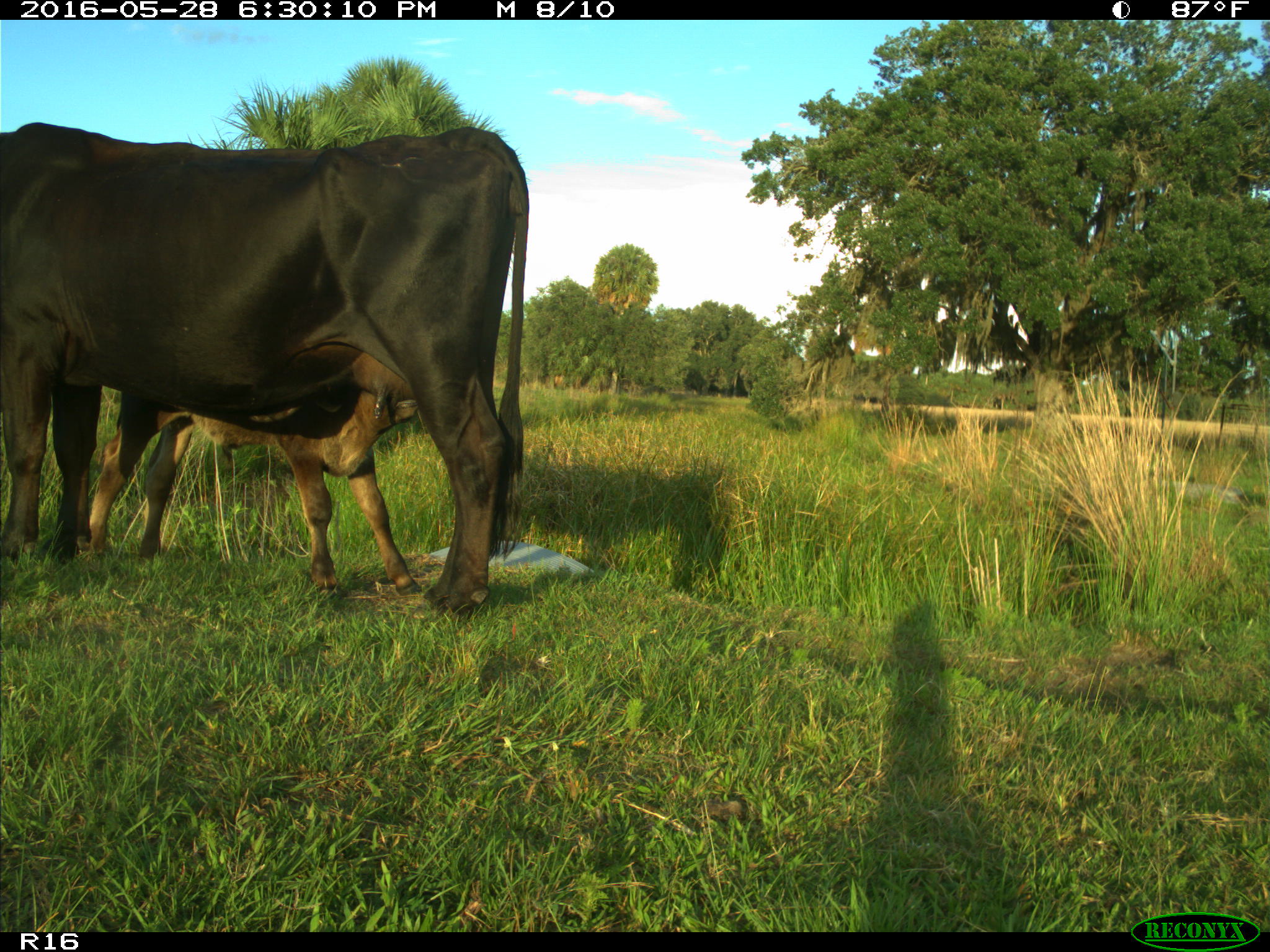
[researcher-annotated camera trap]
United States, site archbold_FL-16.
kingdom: Animalia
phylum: Chordata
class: Mammalia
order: Artiodactyla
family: Bovidae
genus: Bos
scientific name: Bos taurus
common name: domestic cow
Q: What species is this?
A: Bos taurus (domestic cow).